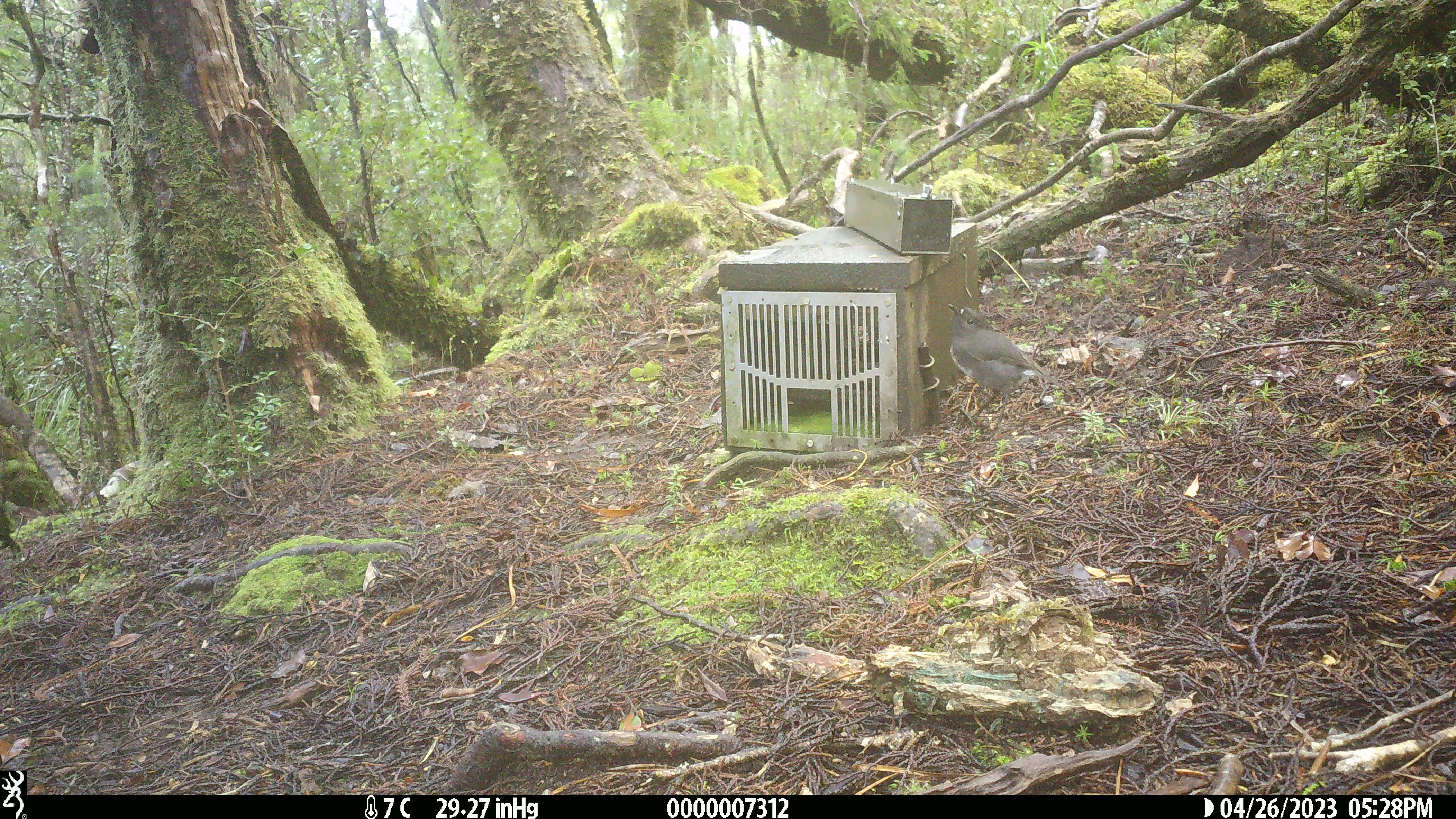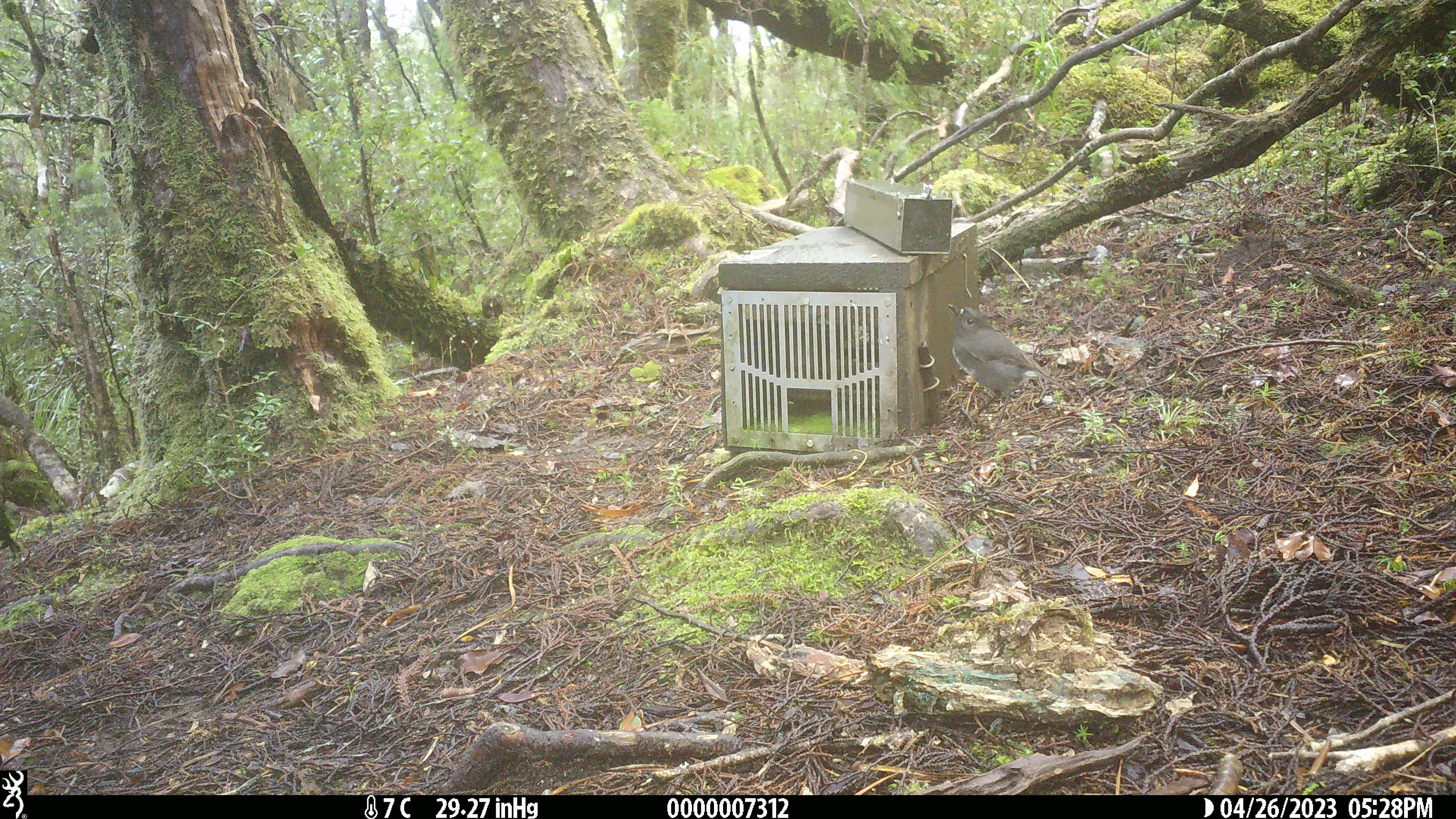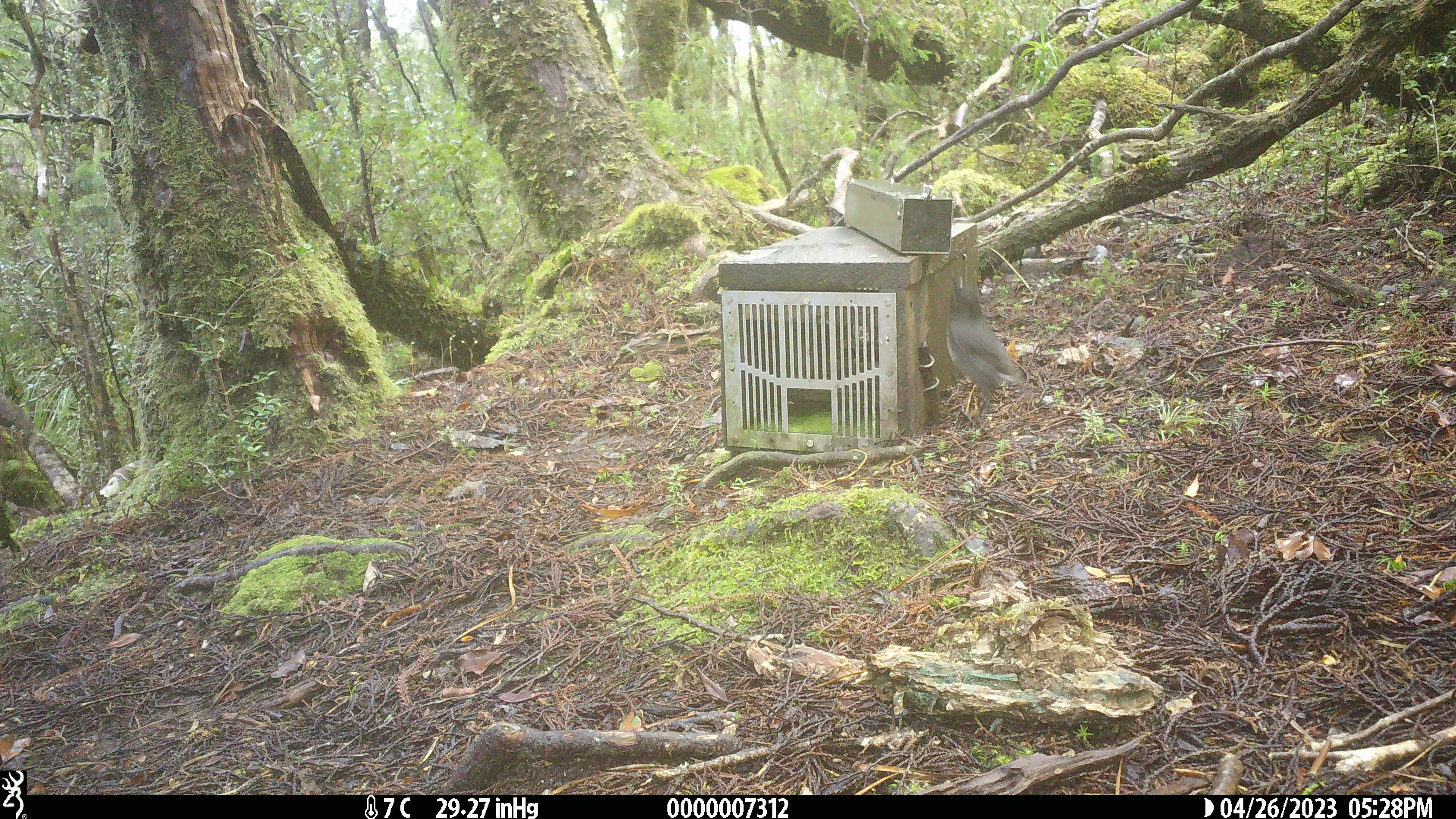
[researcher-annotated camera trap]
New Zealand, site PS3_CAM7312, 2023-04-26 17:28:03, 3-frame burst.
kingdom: Animalia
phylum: Chordata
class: Aves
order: Passeriformes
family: Petroicidae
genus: Petroica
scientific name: Petroica australis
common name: new zealand robin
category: robin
Robin (new zealand robin) (Petroica australis).